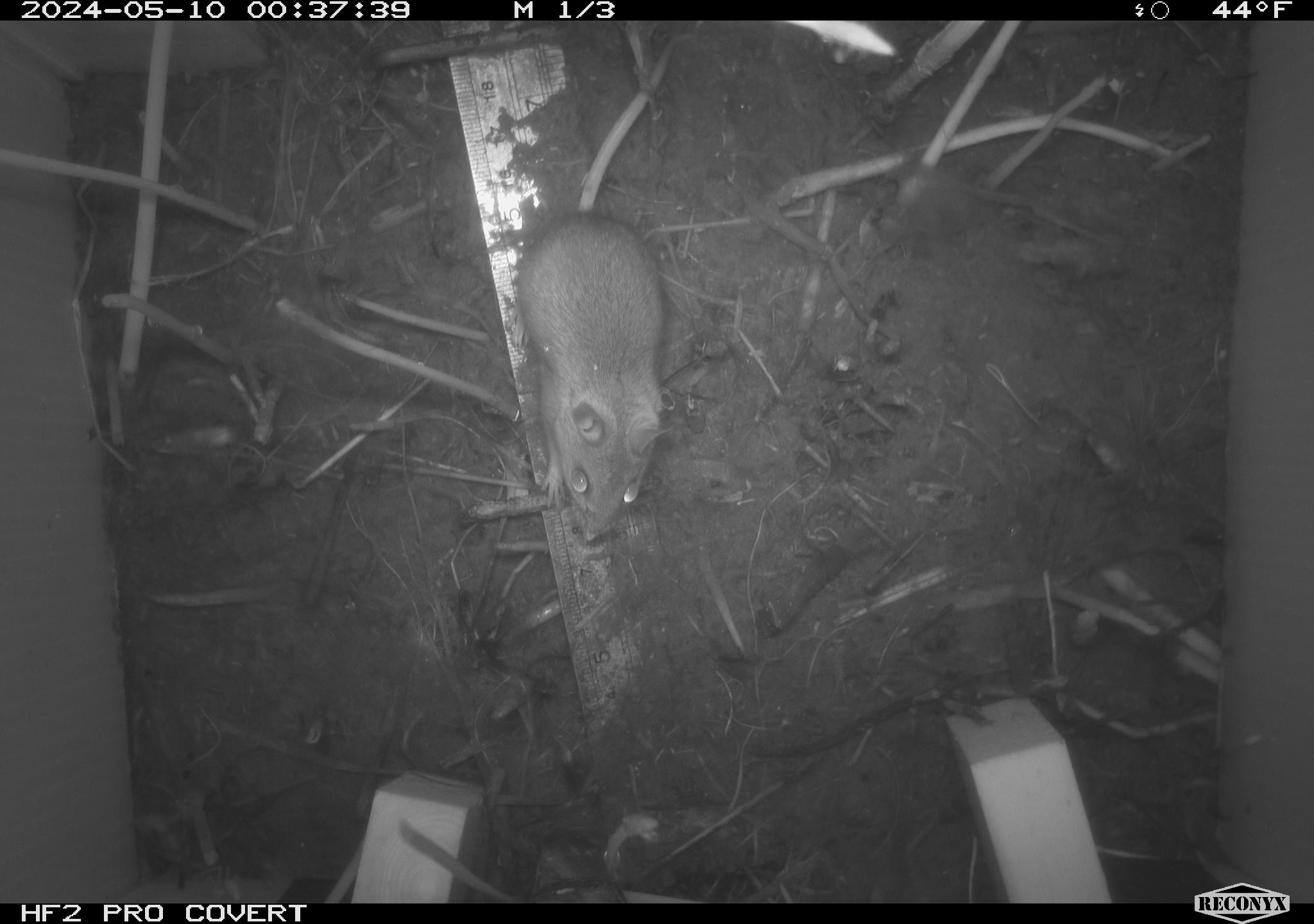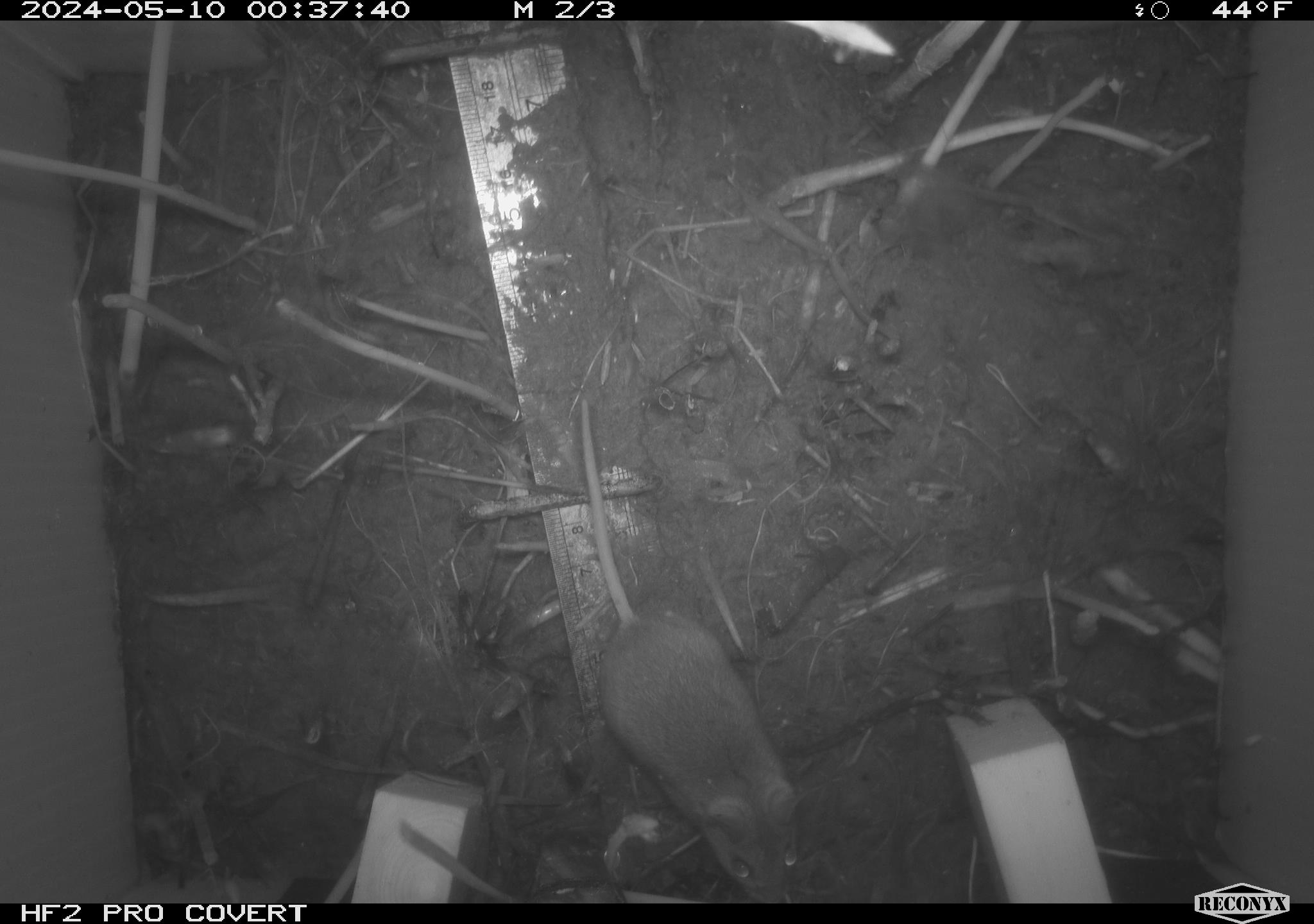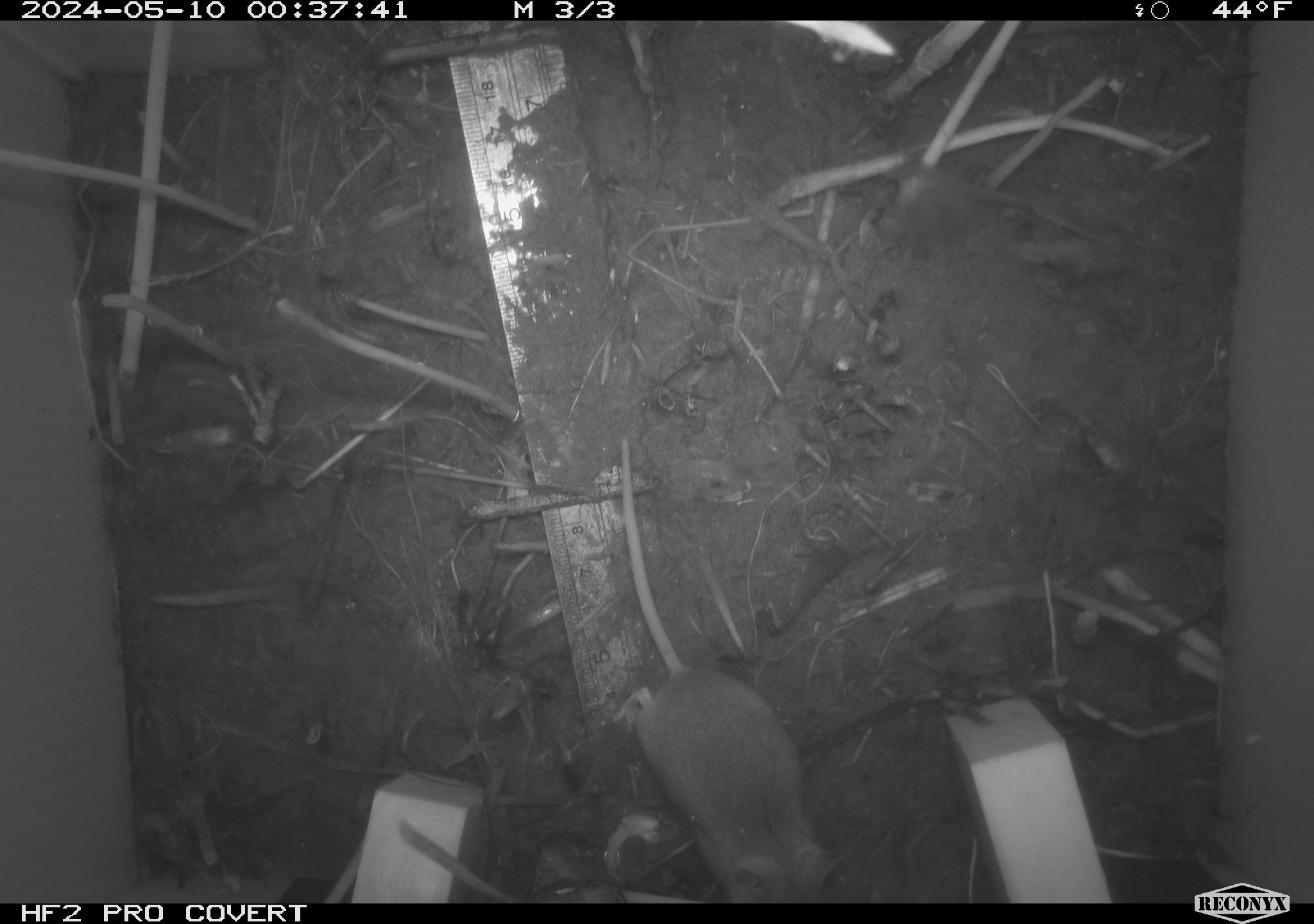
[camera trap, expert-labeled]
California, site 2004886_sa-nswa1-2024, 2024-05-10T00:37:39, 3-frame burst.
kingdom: Animalia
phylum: Chordata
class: Mammalia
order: Rodentia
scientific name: Rodentia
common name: mouse species